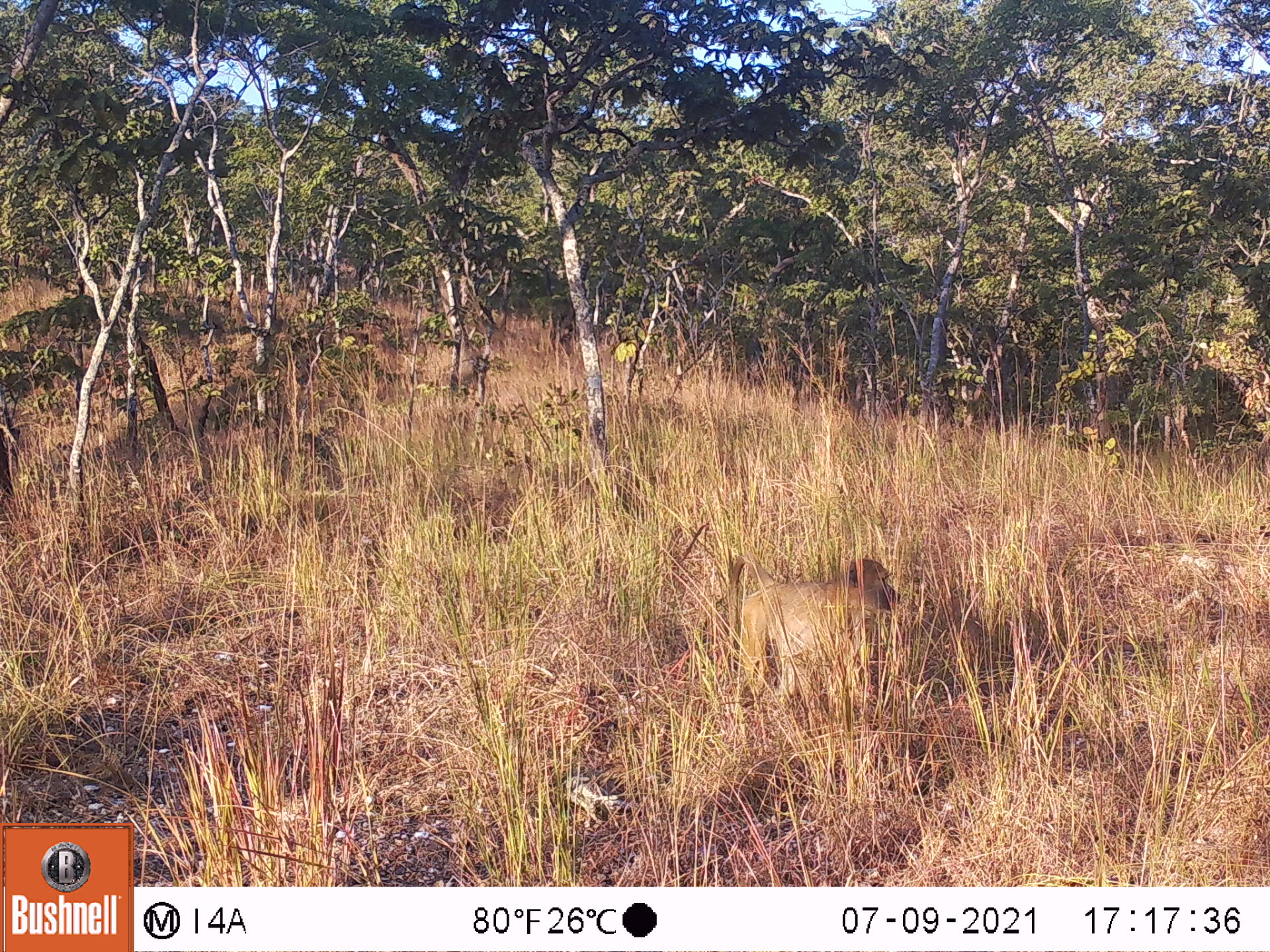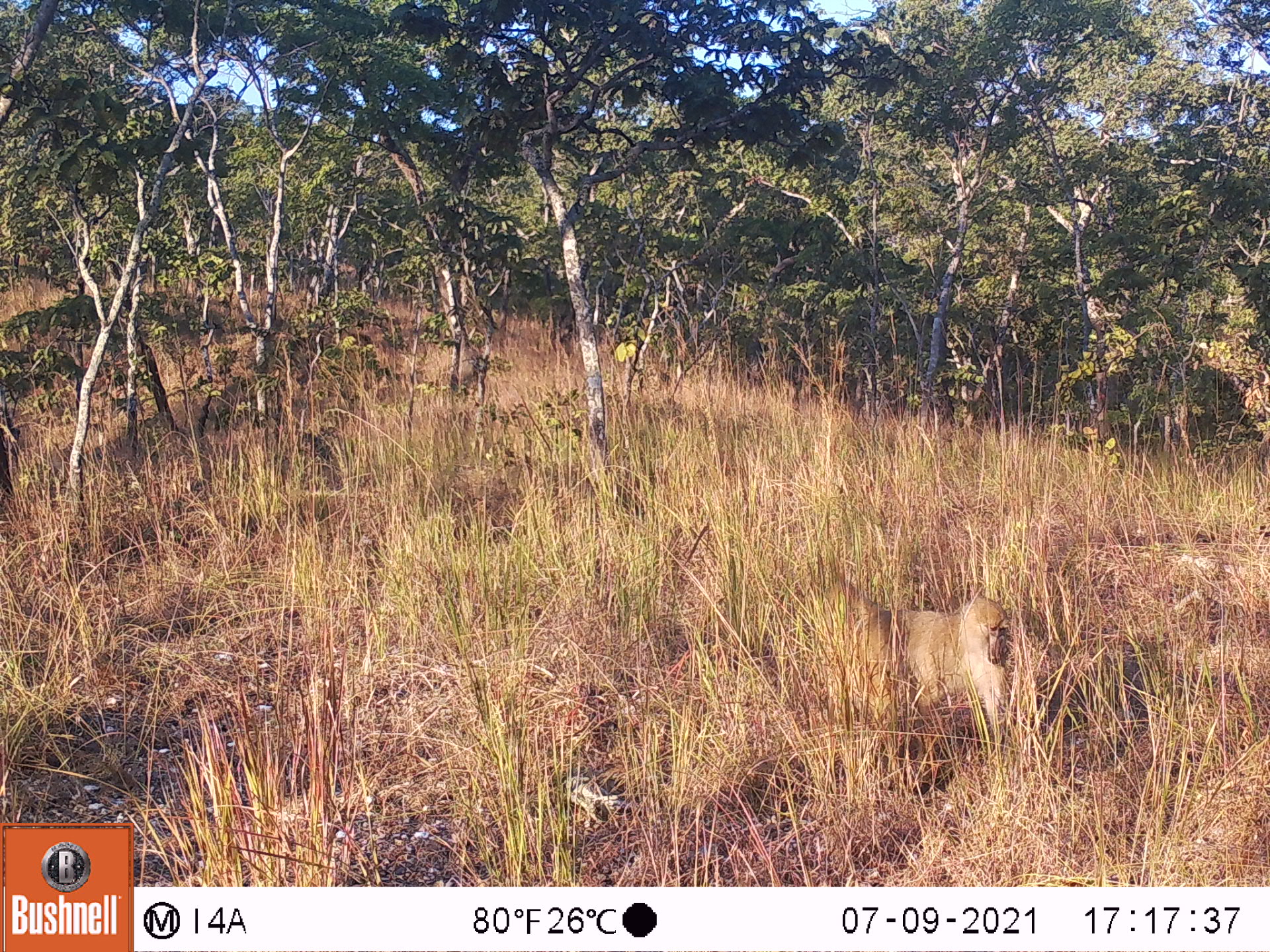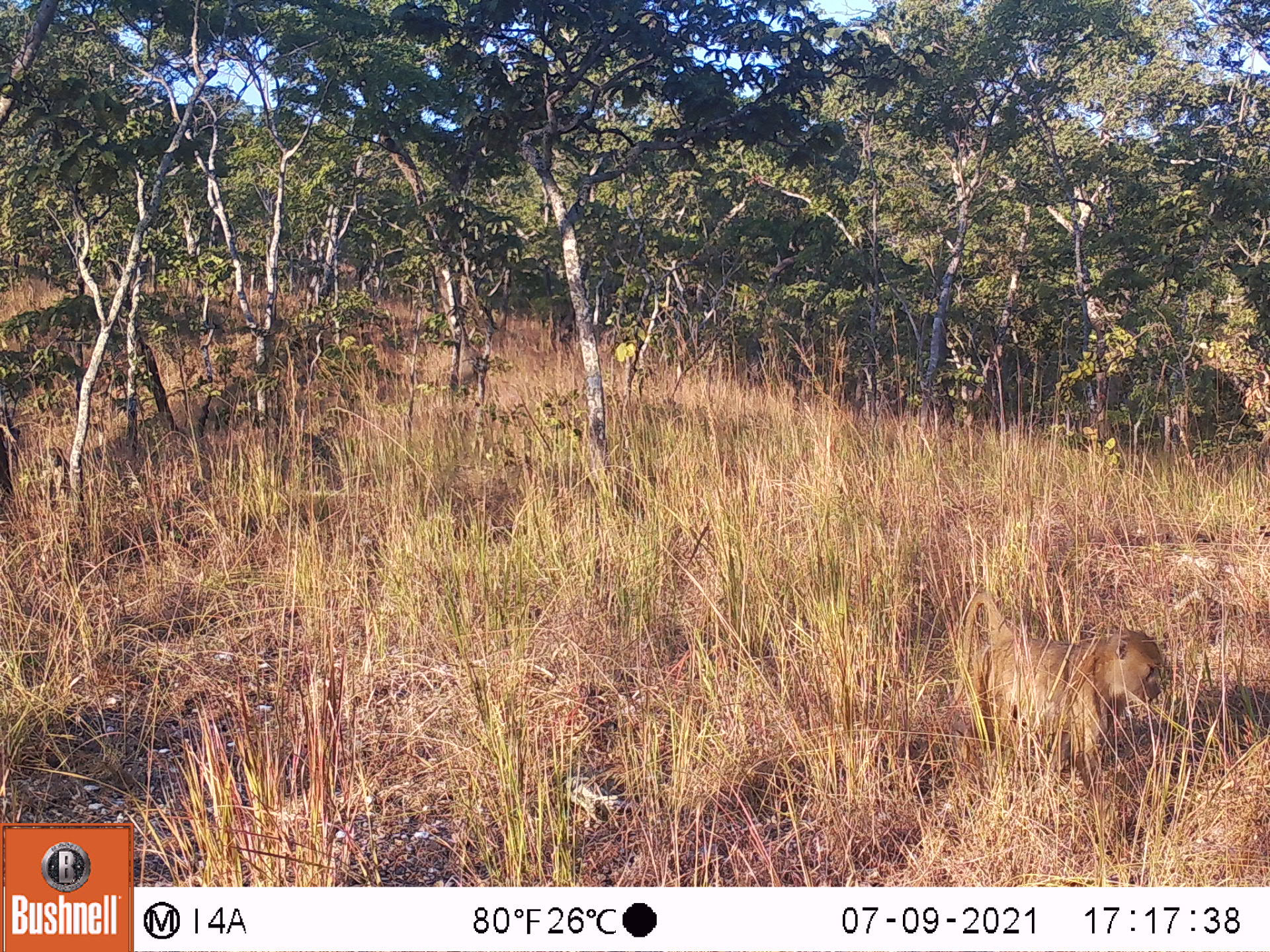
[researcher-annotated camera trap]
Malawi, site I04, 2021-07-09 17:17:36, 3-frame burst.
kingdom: Animalia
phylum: Chordata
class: Mammalia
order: Primates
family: Cercopithecidae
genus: Papio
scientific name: Papio cynocephalus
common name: yellow baboon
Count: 1.